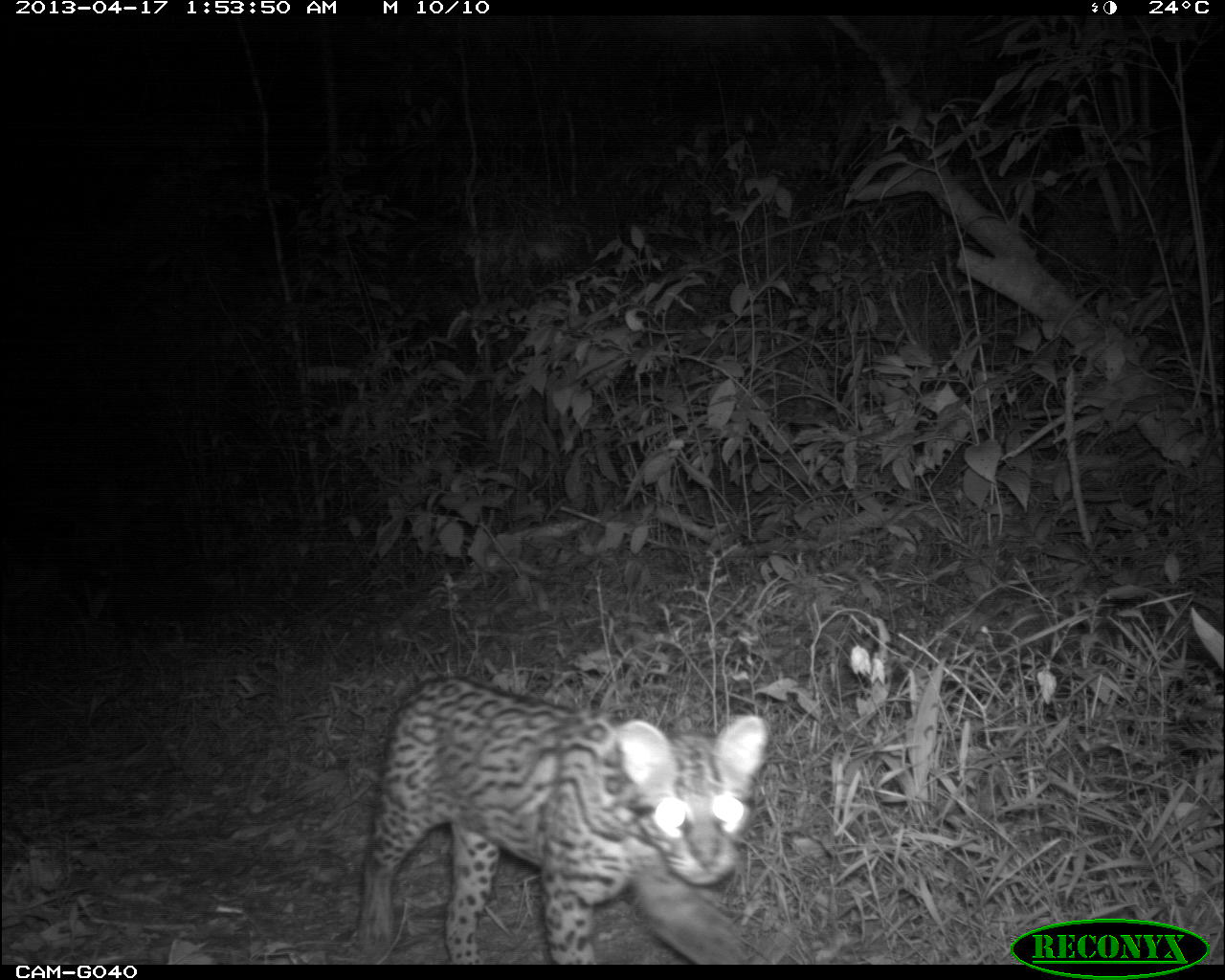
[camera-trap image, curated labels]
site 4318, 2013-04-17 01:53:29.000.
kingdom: Animalia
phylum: Chordata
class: Mammalia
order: Carnivora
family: Felidae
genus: Leopardus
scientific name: Leopardus pardalis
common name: ocelot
Leopardus pardalis (ocelot), count 1.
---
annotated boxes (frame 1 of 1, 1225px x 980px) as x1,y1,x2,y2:
leopardus pardalis: 359,678,772,966